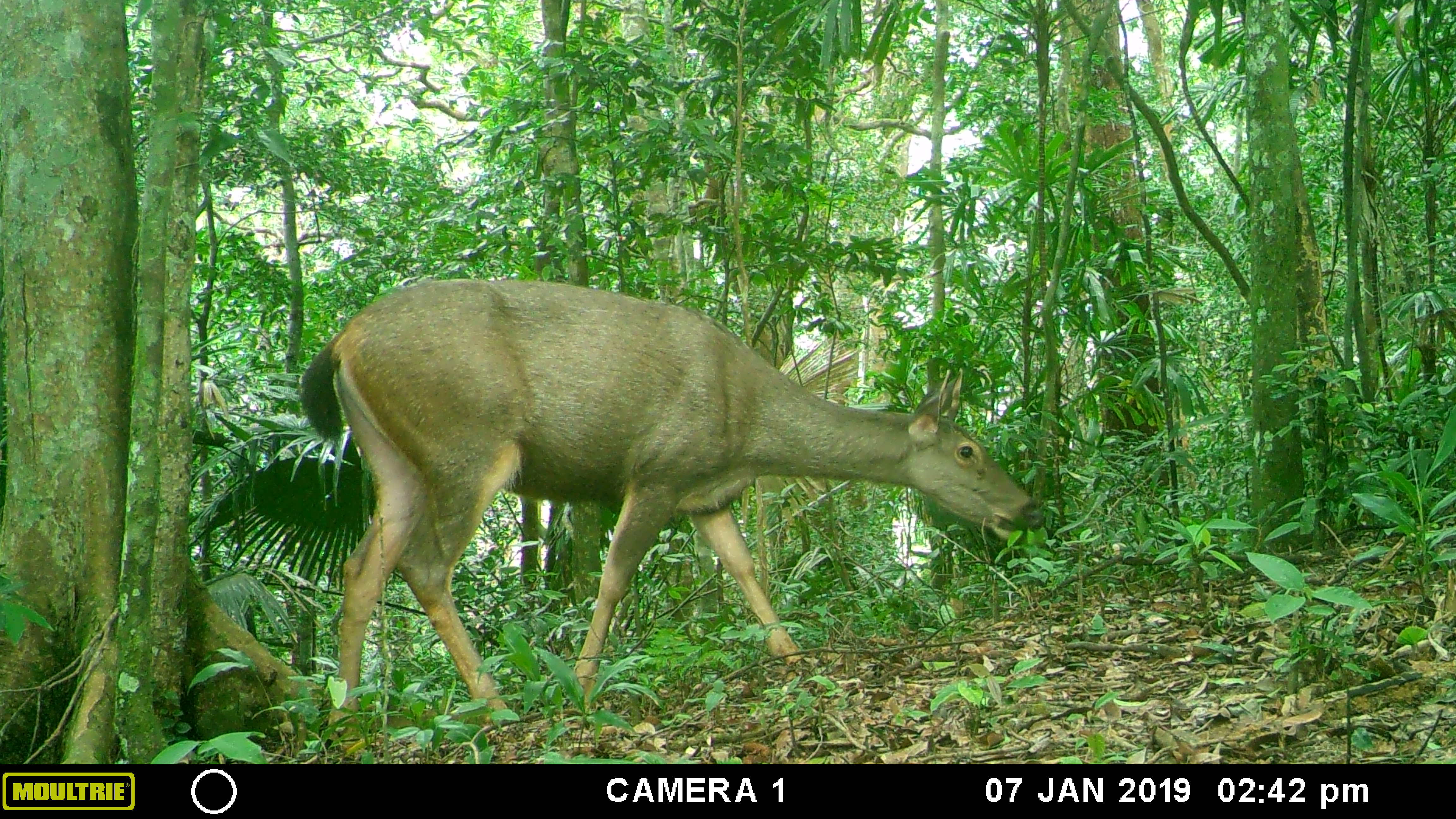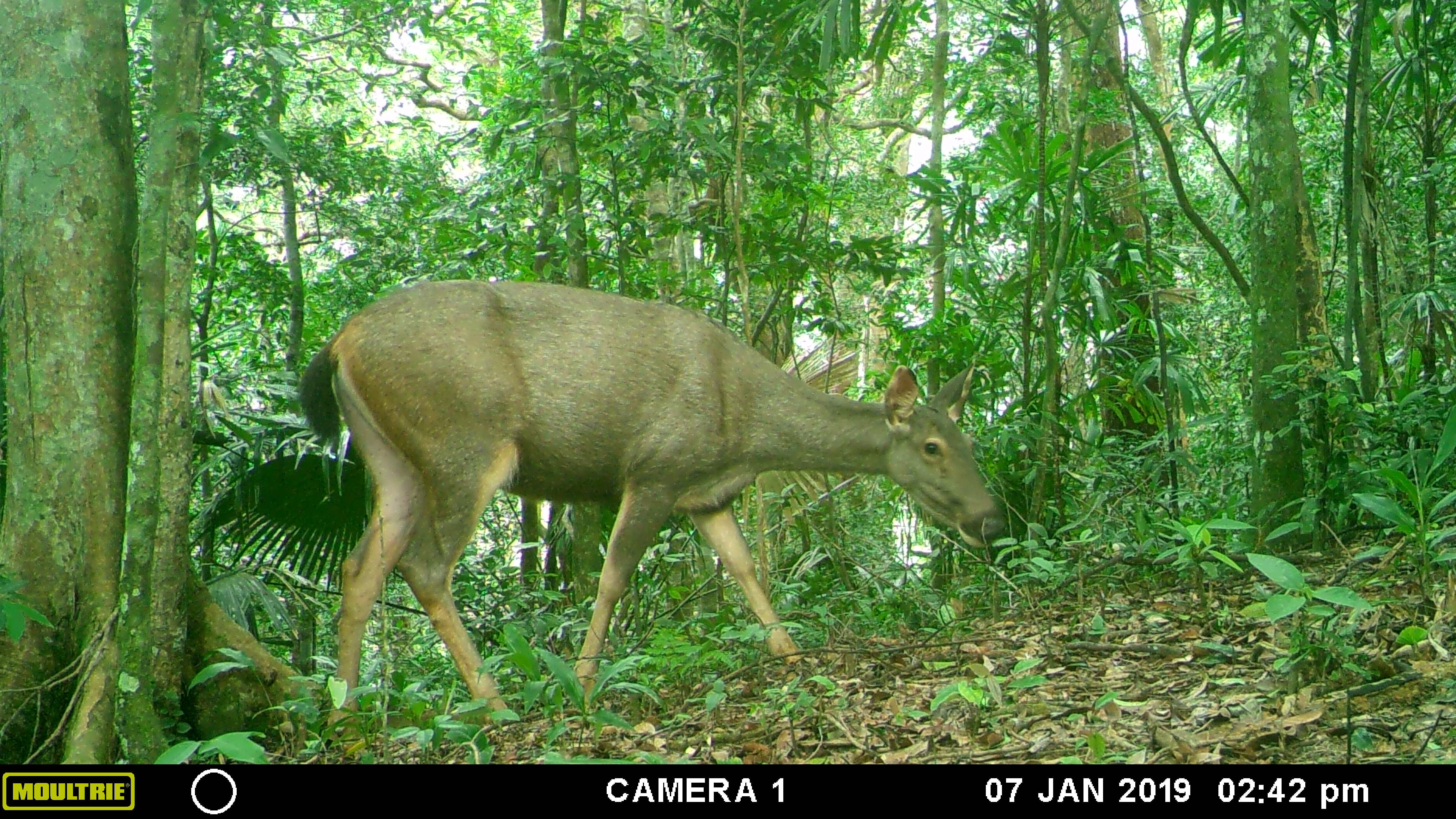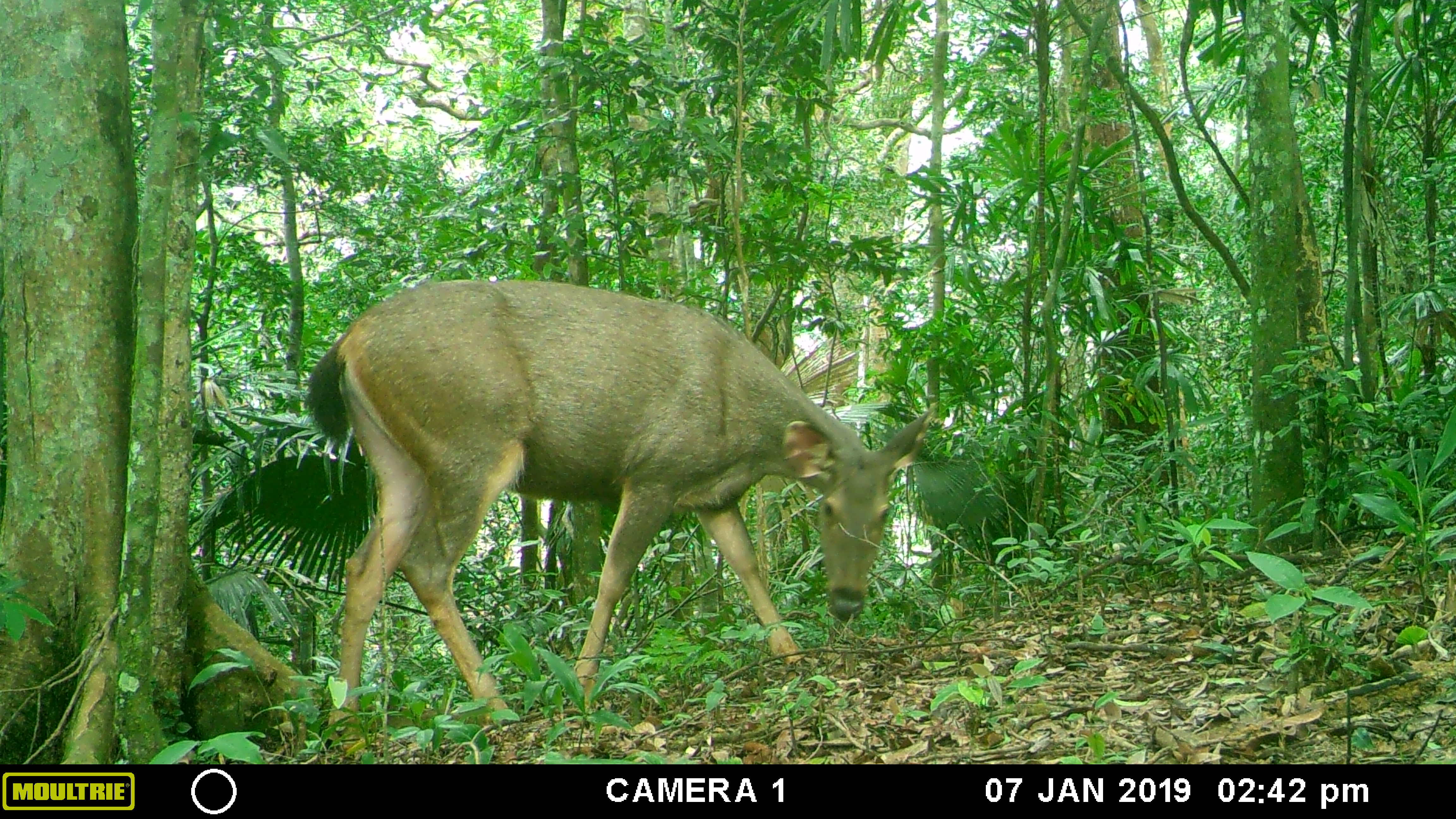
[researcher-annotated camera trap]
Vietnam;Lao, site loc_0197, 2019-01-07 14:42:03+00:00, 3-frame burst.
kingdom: Animalia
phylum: Chordata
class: Mammalia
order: Artiodactyla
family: Cervidae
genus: Rusa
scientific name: Rusa unicolor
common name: sambar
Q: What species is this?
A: Sambar (Rusa unicolor).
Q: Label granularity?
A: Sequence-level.